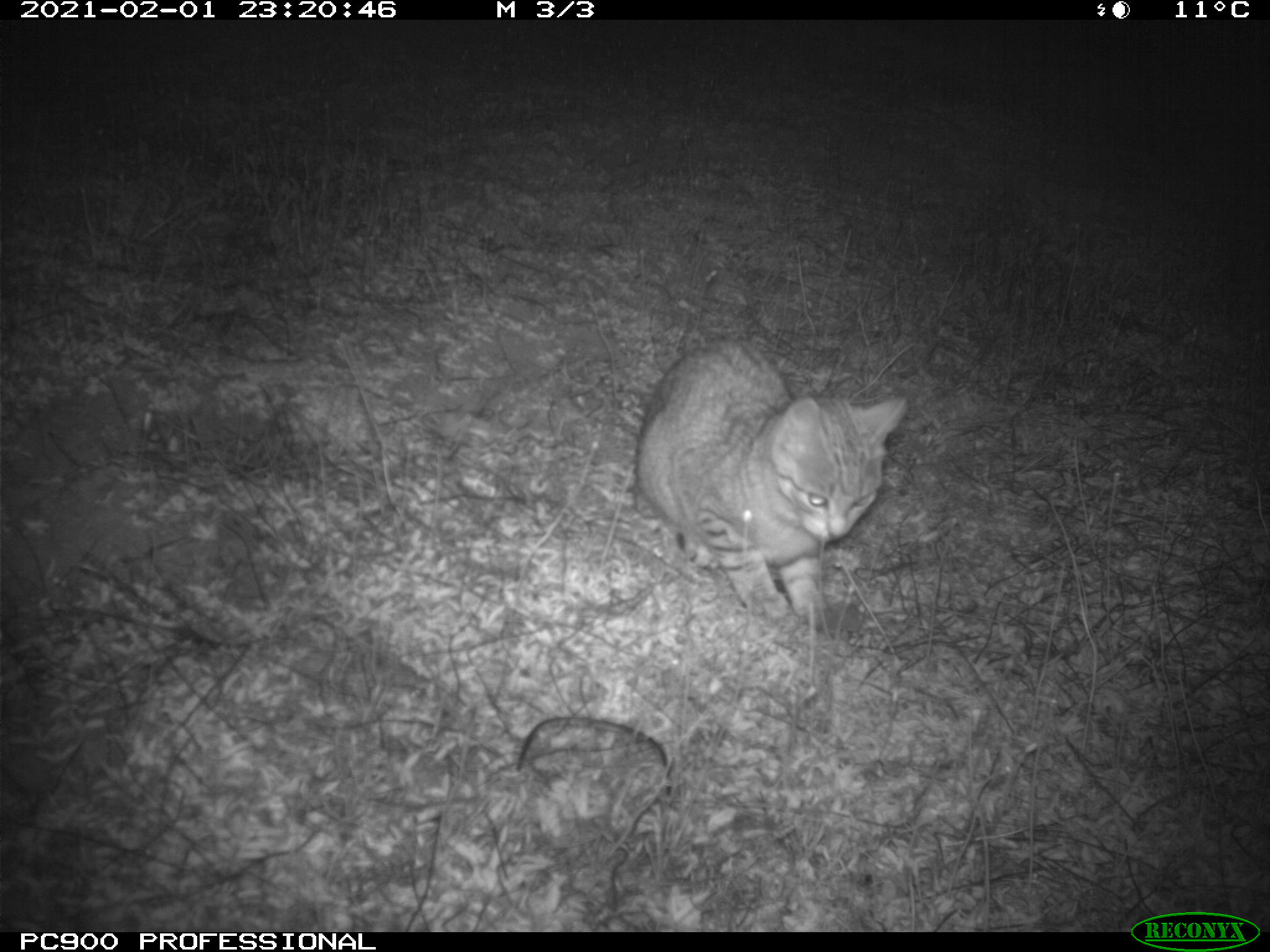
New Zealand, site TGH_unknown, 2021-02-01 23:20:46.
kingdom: Animalia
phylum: Chordata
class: Mammalia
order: Carnivora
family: Felidae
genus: Felis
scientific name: Felis catus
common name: domestic cat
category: cat